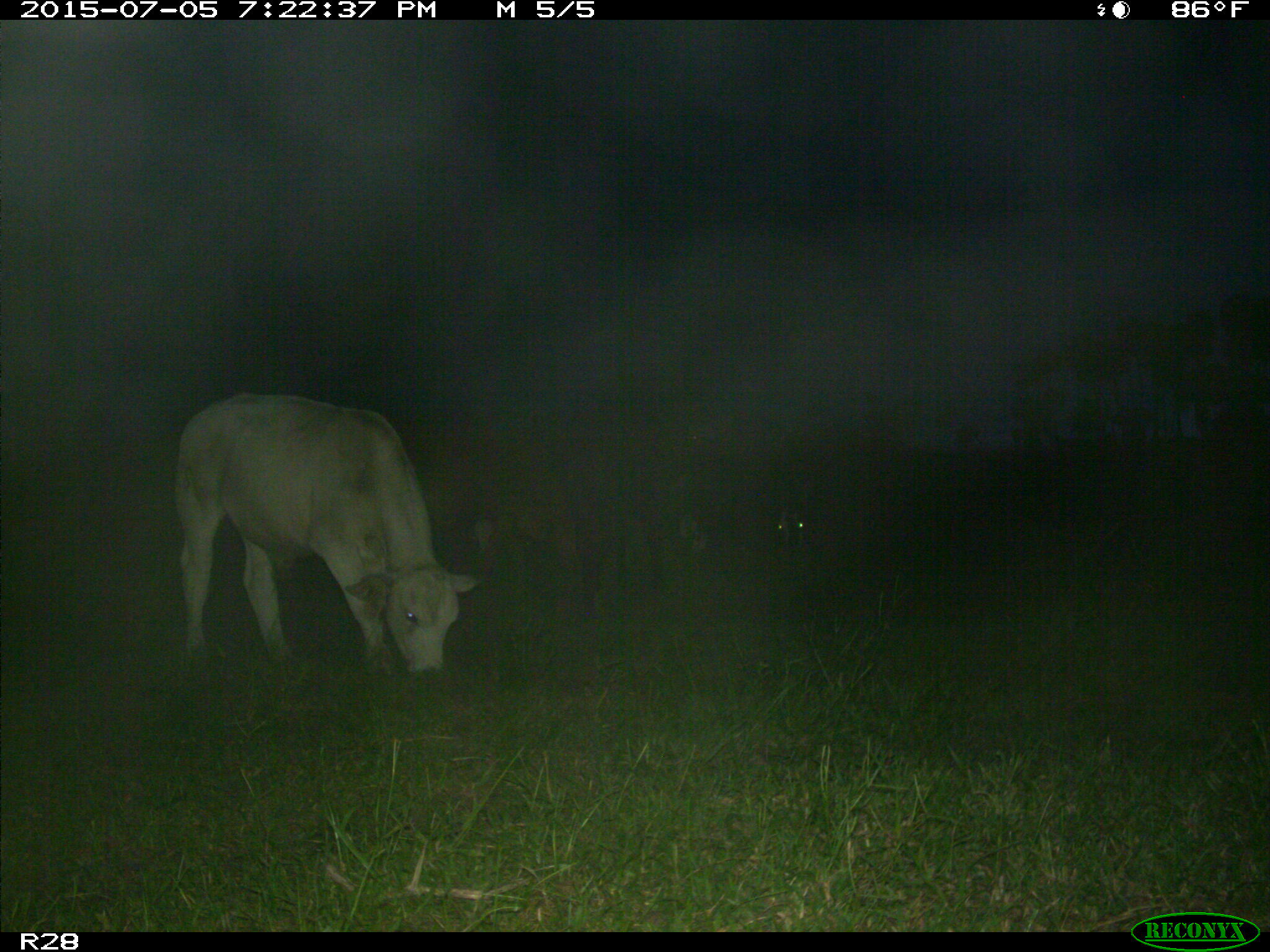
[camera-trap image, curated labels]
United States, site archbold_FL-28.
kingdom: Animalia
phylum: Chordata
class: Mammalia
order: Artiodactyla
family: Bovidae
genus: Bos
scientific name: Bos taurus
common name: domestic cow